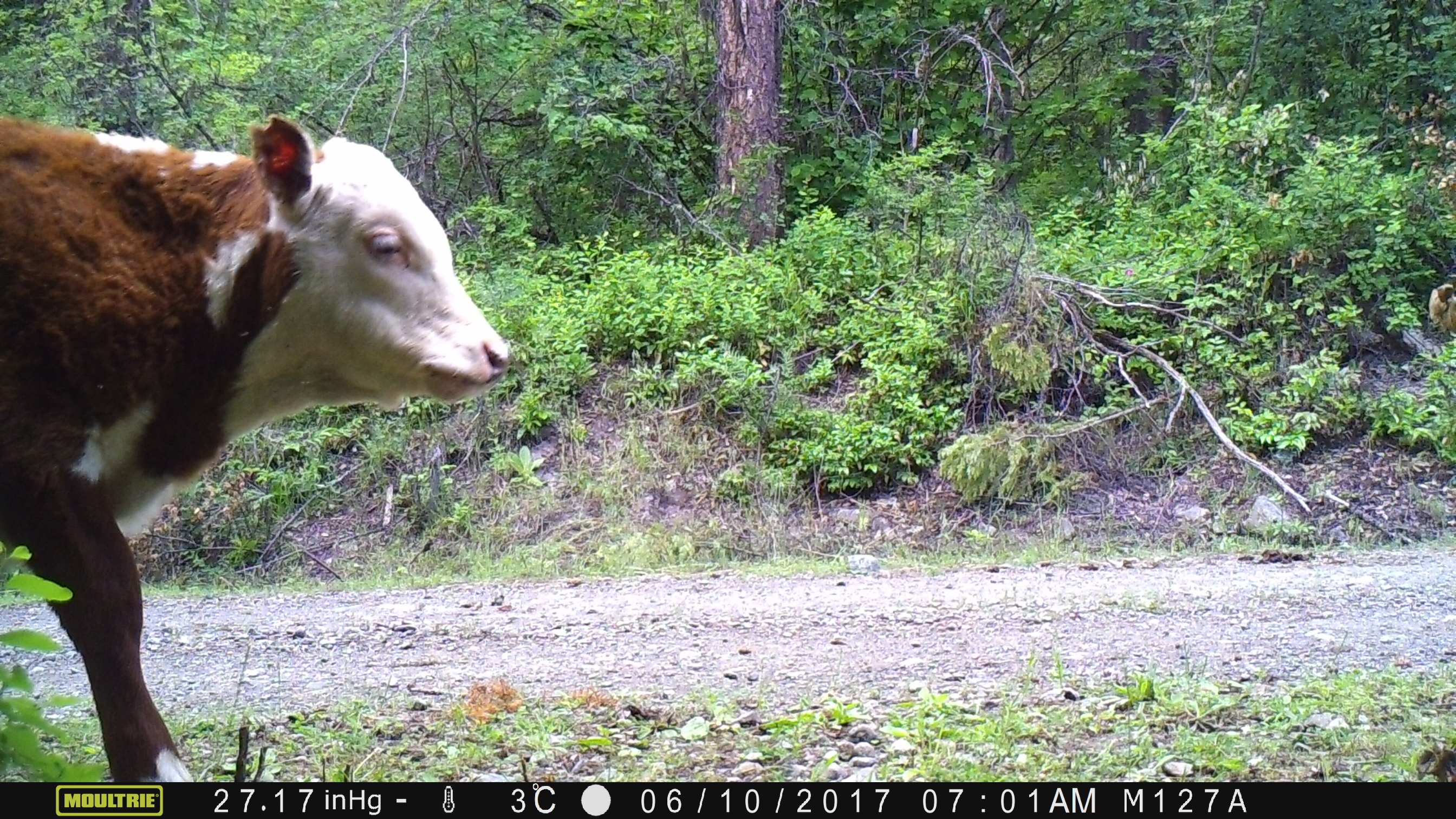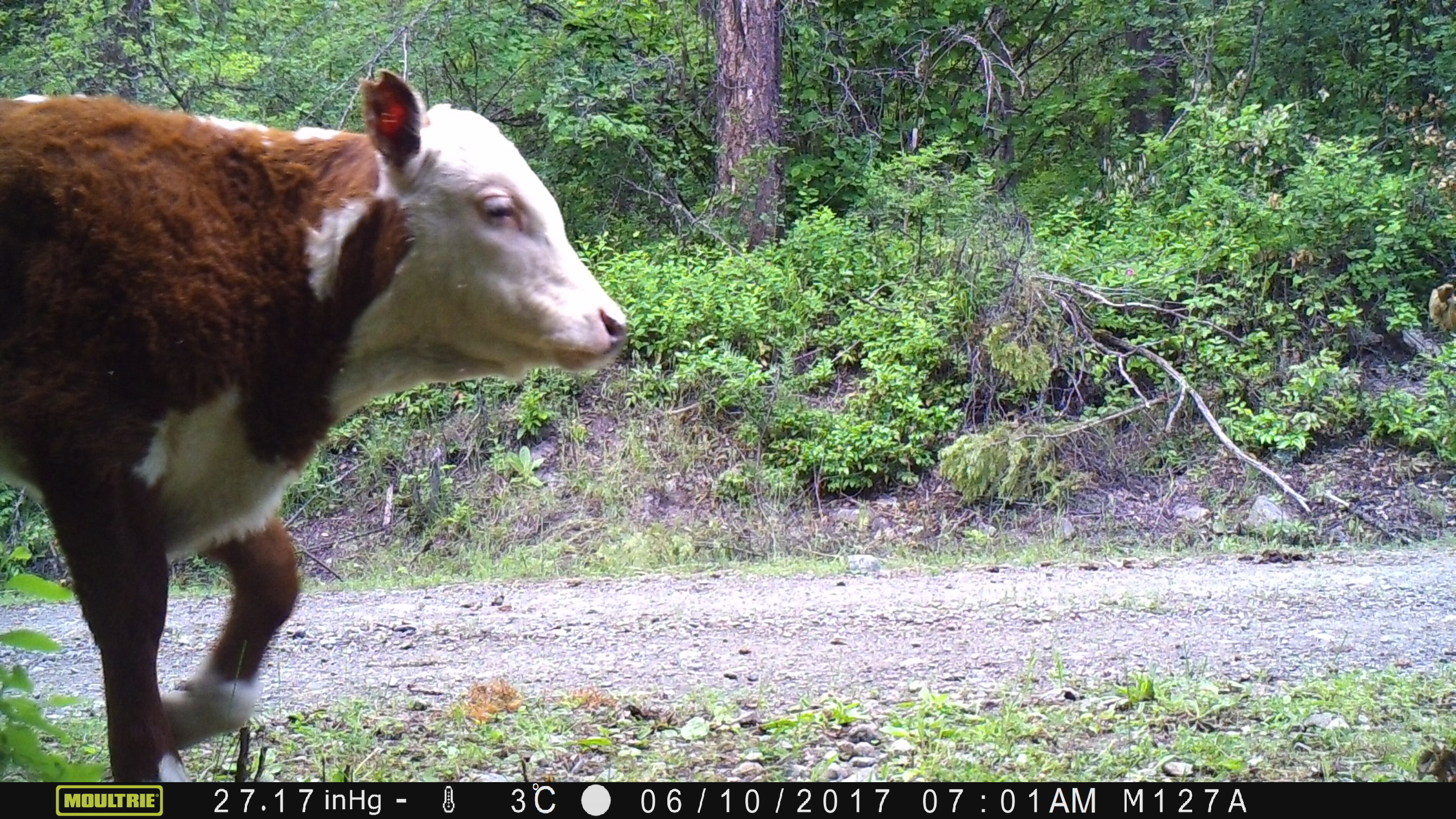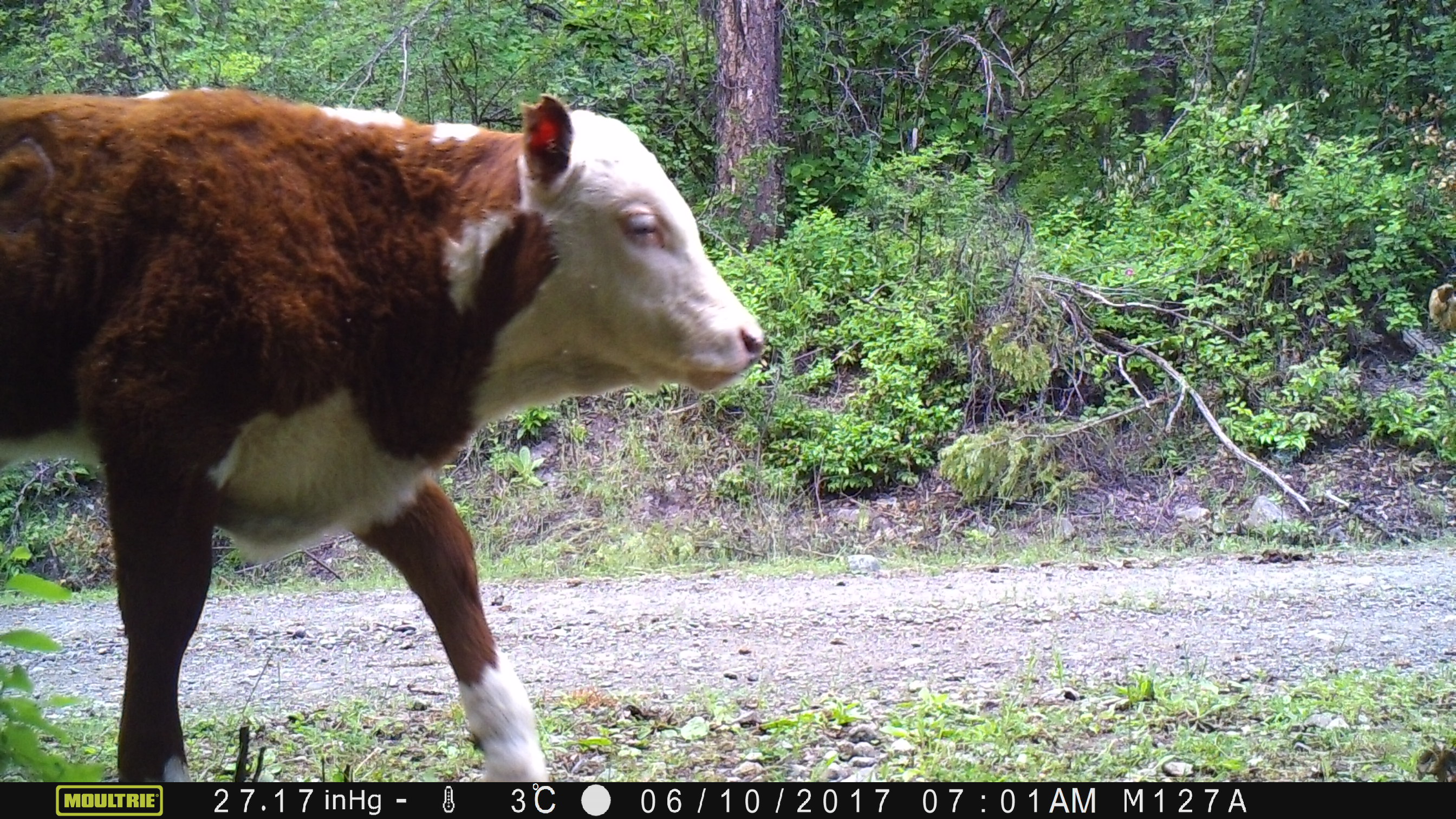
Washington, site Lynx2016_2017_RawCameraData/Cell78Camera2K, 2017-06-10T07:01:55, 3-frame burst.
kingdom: Animalia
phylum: Chordata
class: Mammalia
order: Artiodactyla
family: Bovidae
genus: Bos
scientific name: Bos taurus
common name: domestic cattle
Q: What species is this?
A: Domestic cattle (Bos taurus).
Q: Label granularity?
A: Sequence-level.